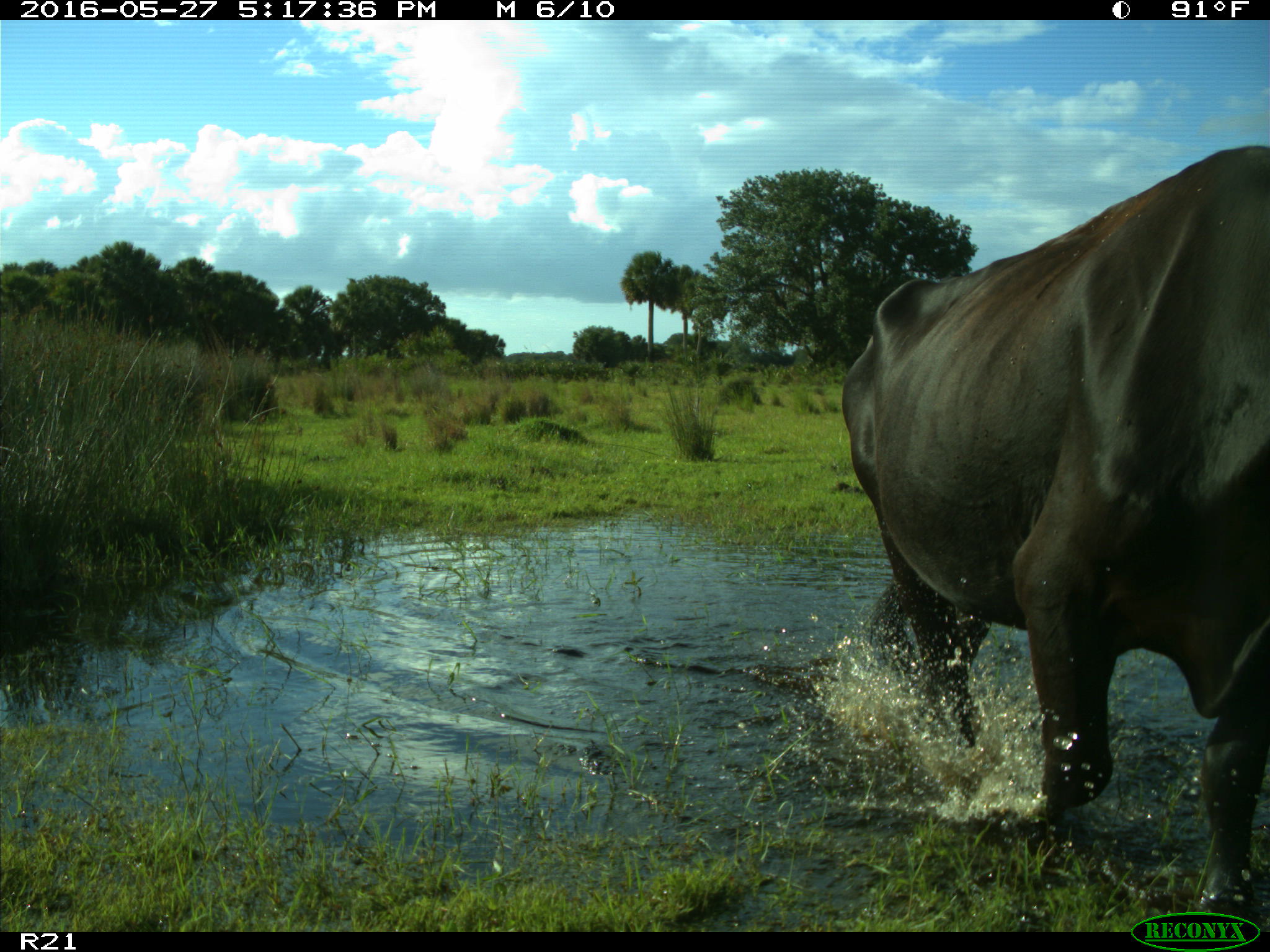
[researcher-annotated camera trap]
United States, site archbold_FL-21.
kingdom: Animalia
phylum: Chordata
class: Mammalia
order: Artiodactyla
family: Bovidae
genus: Bos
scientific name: Bos taurus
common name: domestic cow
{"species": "Bos taurus (domestic cow)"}